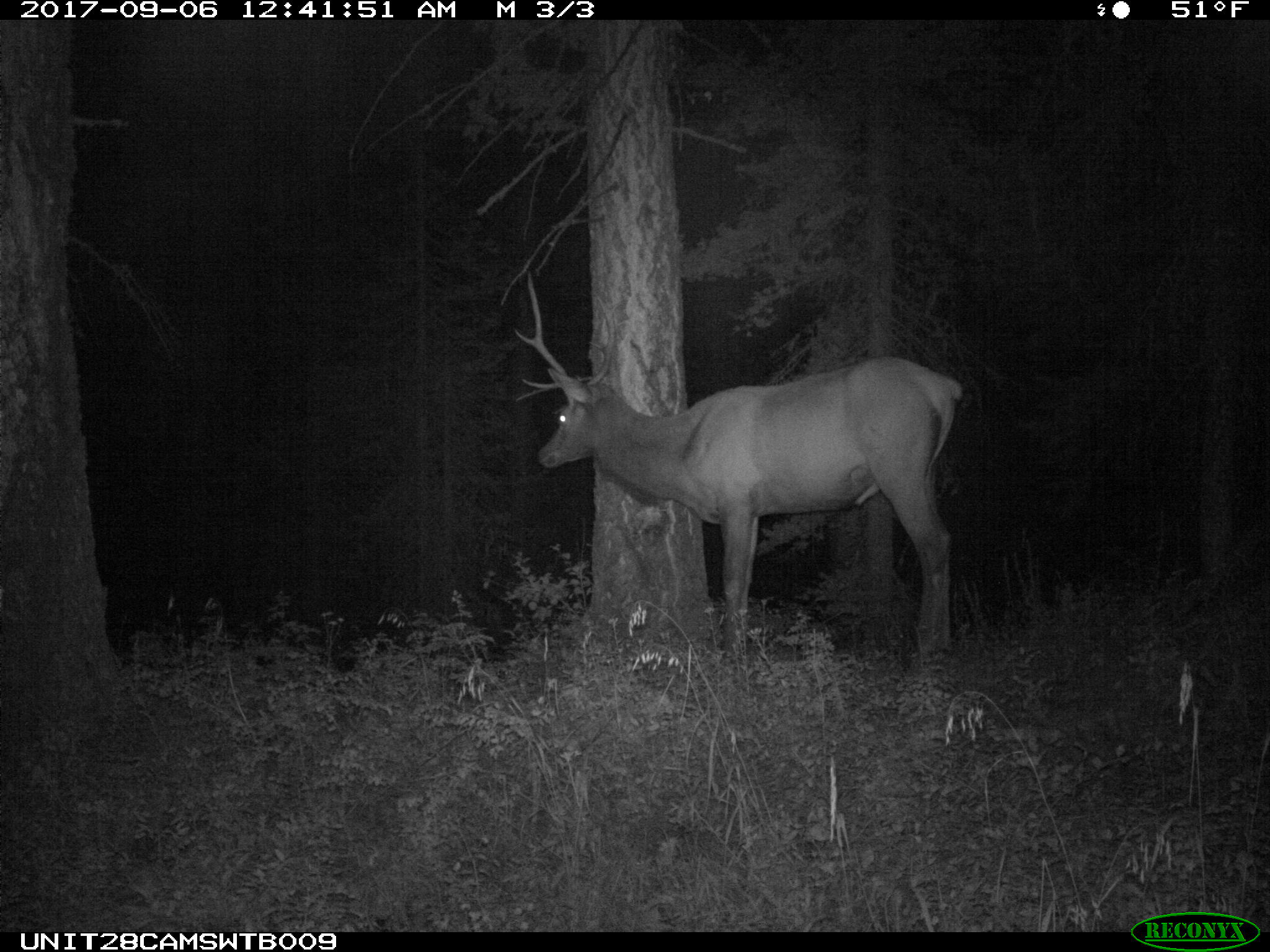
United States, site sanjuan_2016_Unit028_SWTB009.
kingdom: Animalia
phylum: Chordata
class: Mammalia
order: Artiodactyla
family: Cervidae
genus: Cervus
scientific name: Cervus elaphus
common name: red deer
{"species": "Cervus elaphus (red deer)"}